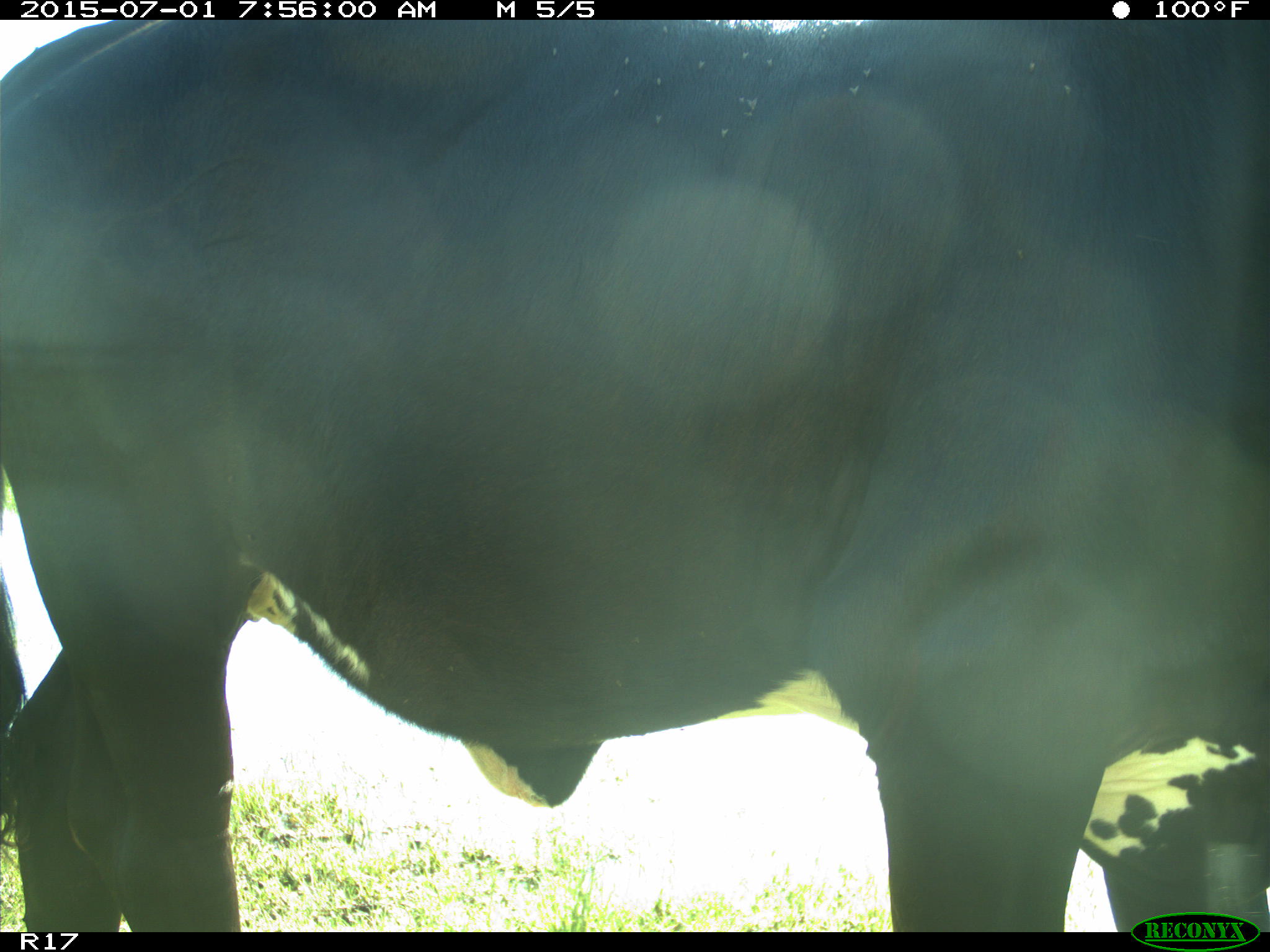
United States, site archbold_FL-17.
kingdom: Animalia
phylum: Chordata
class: Mammalia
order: Artiodactyla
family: Bovidae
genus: Bos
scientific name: Bos taurus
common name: domestic cow